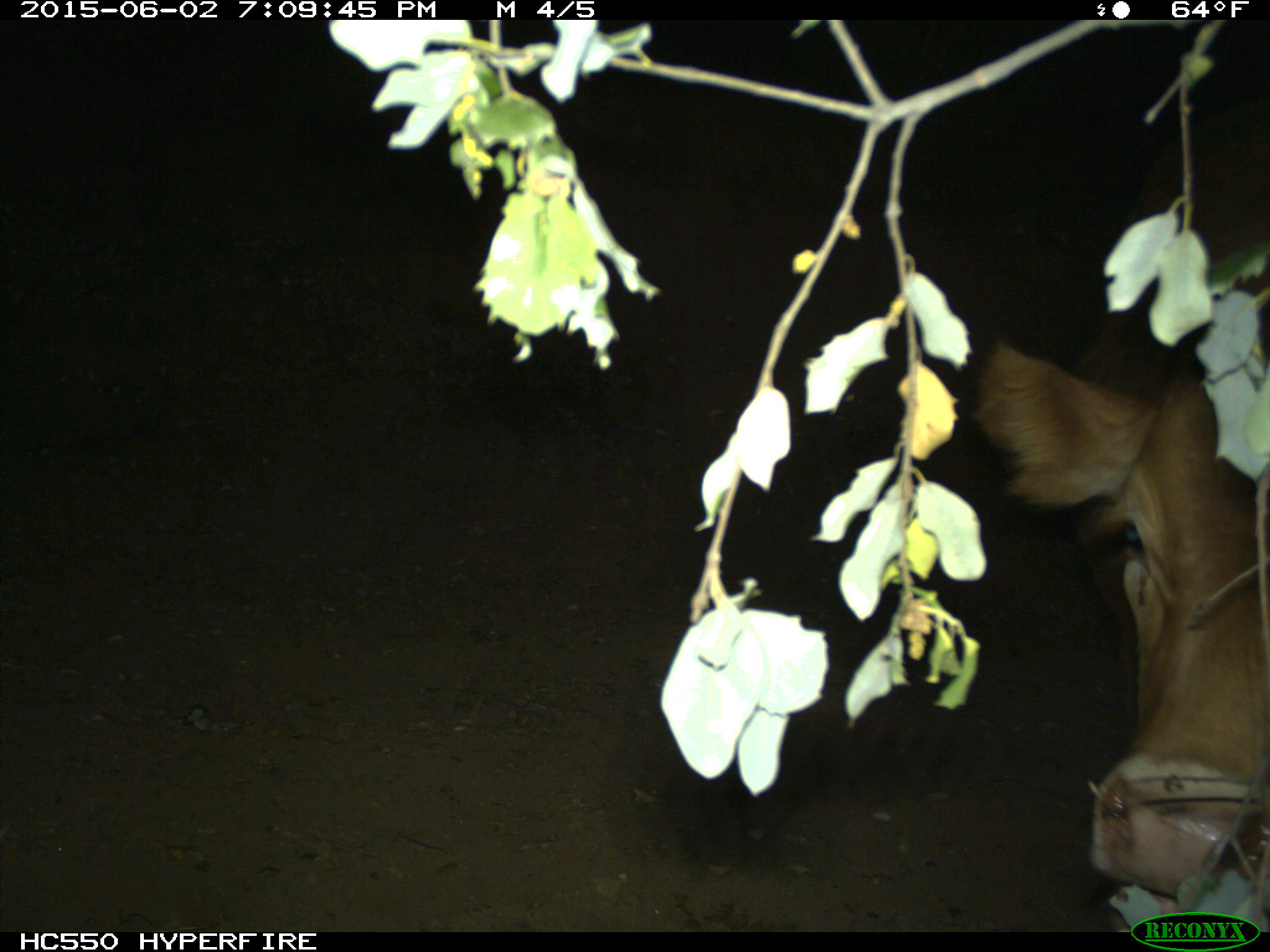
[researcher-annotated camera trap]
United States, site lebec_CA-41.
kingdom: Animalia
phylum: Chordata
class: Mammalia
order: Artiodactyla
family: Bovidae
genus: Bos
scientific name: Bos taurus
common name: domestic cow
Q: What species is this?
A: Bos taurus (domestic cow).